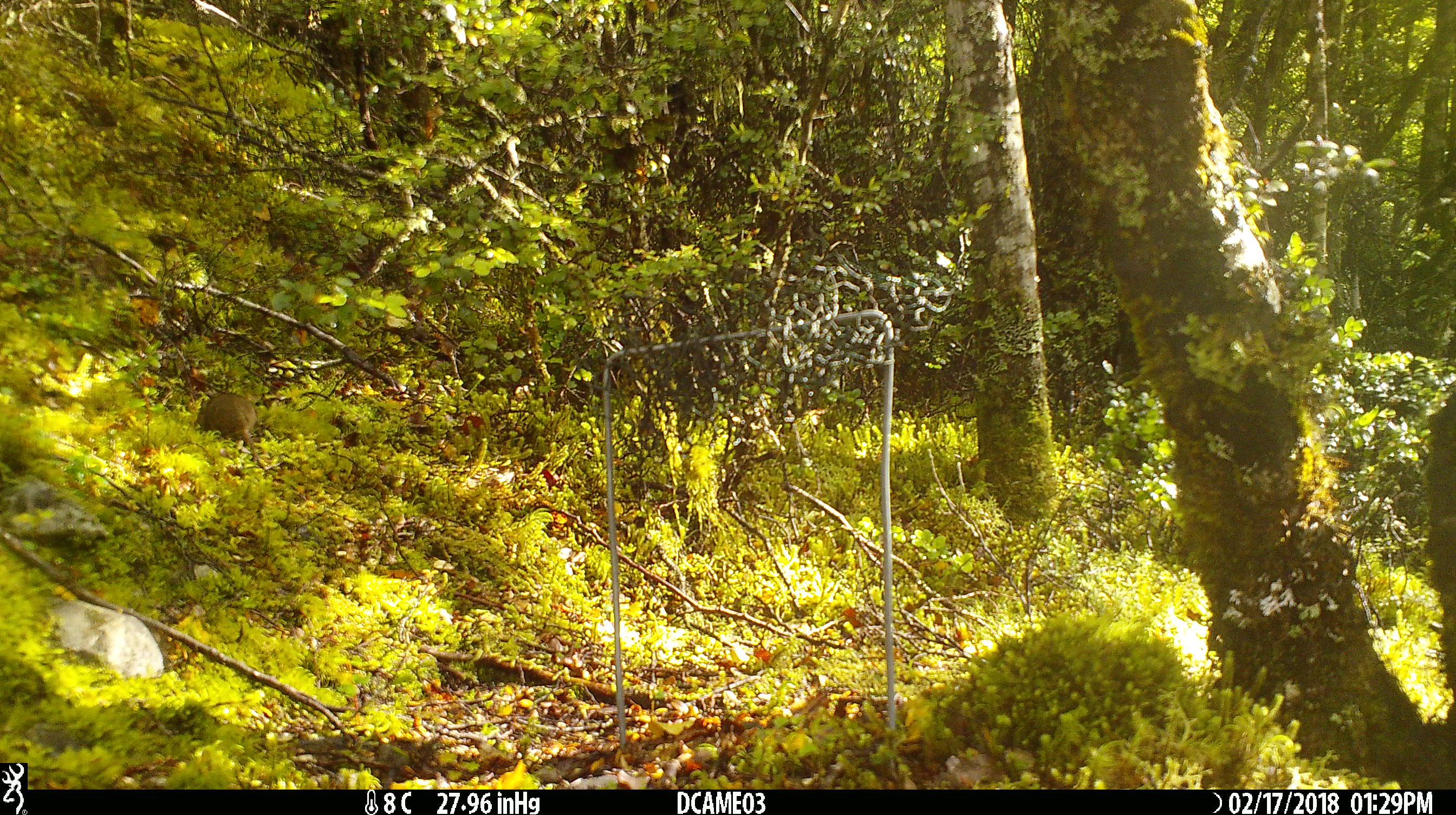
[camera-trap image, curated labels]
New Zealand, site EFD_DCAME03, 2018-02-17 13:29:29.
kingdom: Animalia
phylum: Chordata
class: Mammalia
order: Rodentia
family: Muridae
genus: Mus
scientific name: Mus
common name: mouse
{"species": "mouse (Mus)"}